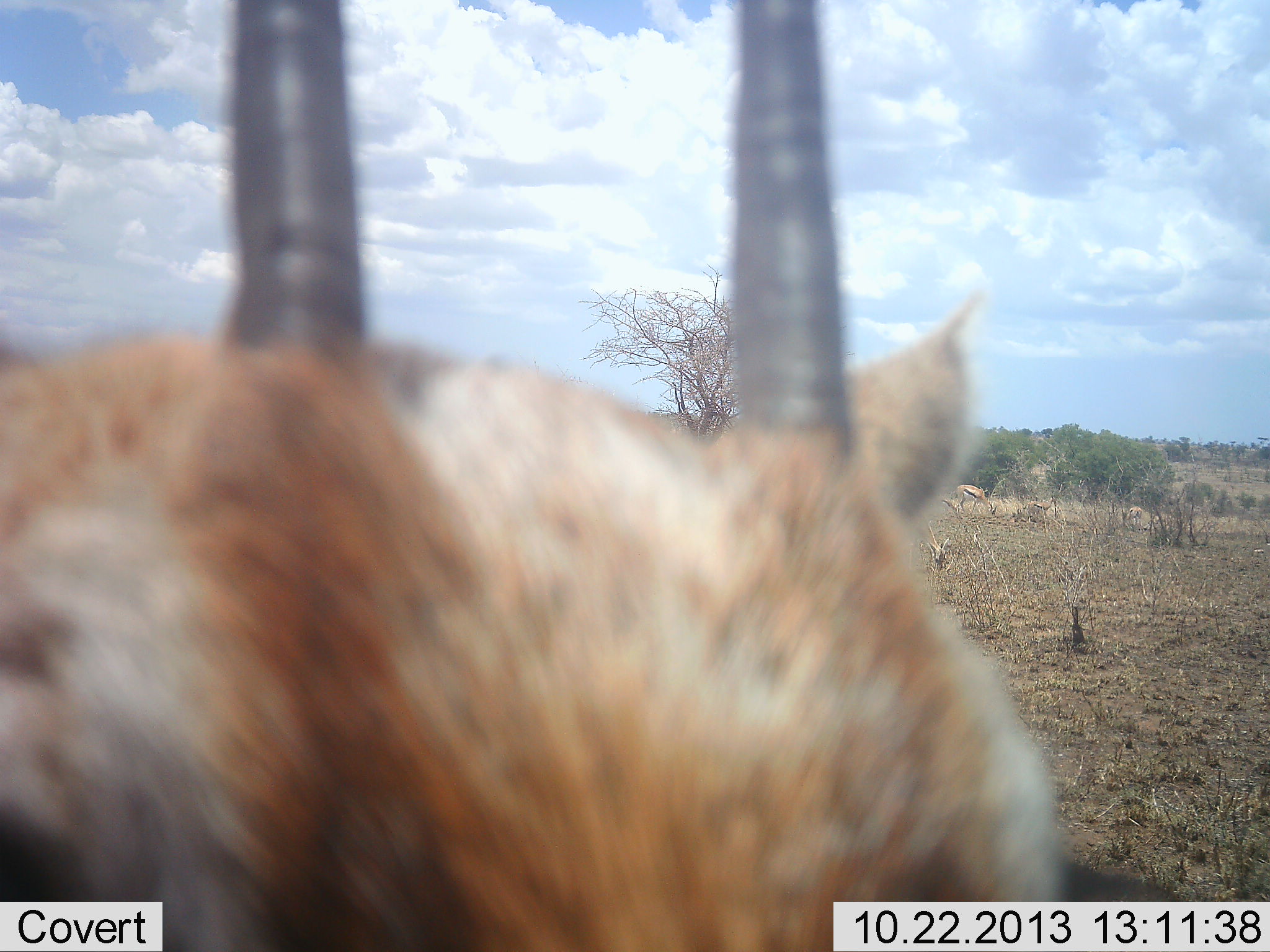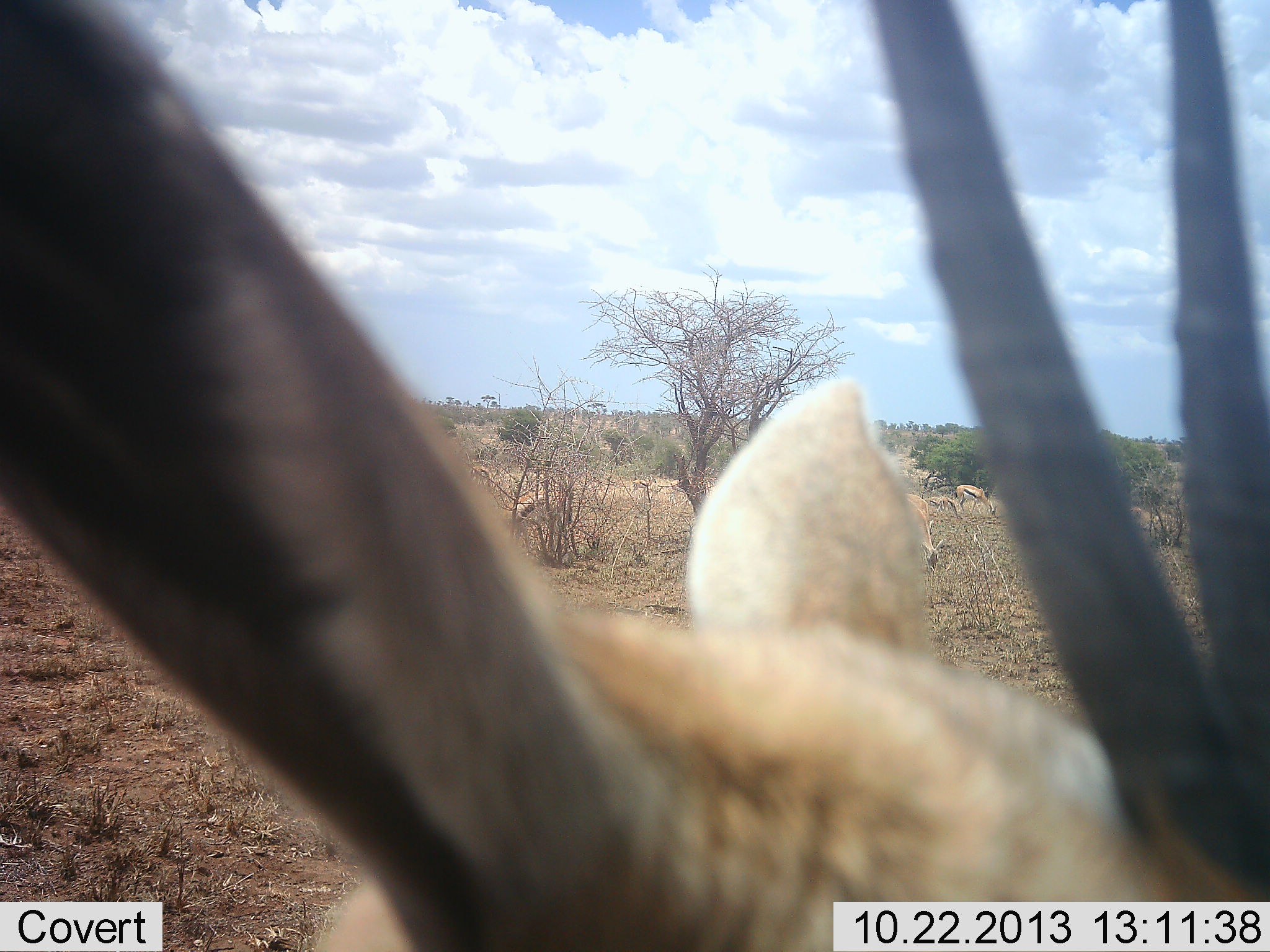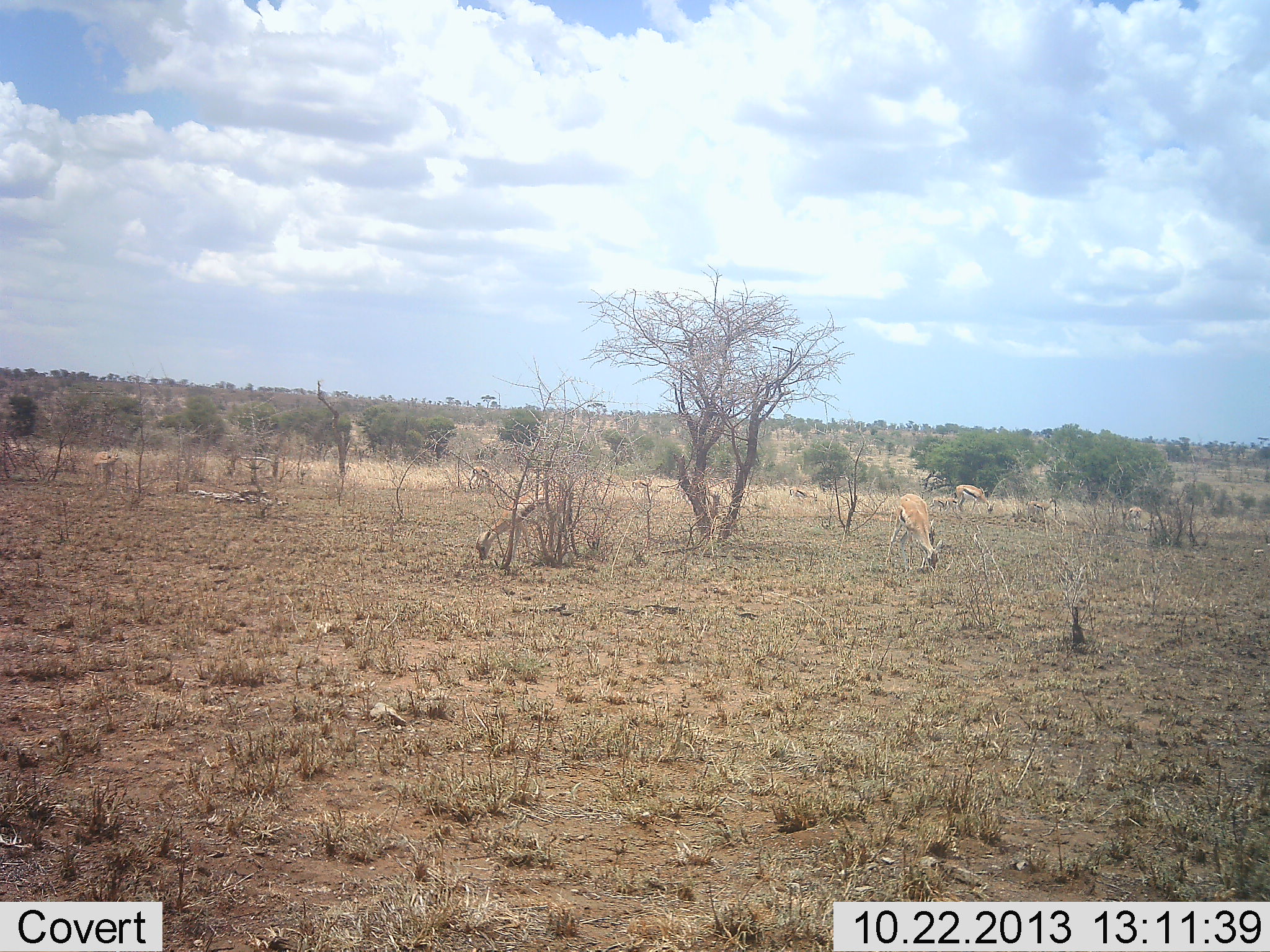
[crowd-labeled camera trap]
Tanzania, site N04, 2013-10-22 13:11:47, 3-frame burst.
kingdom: Animalia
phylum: Chordata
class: Mammalia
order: Artiodactyla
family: Bovidae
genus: Eudorcas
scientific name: Eudorcas thomsonii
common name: thomson's gazelle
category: gazellethomsons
Gazellethomsons (thomson's gazelle) (Eudorcas thomsonii), count 5. Behavior (volunteer vote fractions): standing 47%, resting 0%, moving 47%, interacting 5%. Young present (vote fraction): 0%. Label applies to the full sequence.